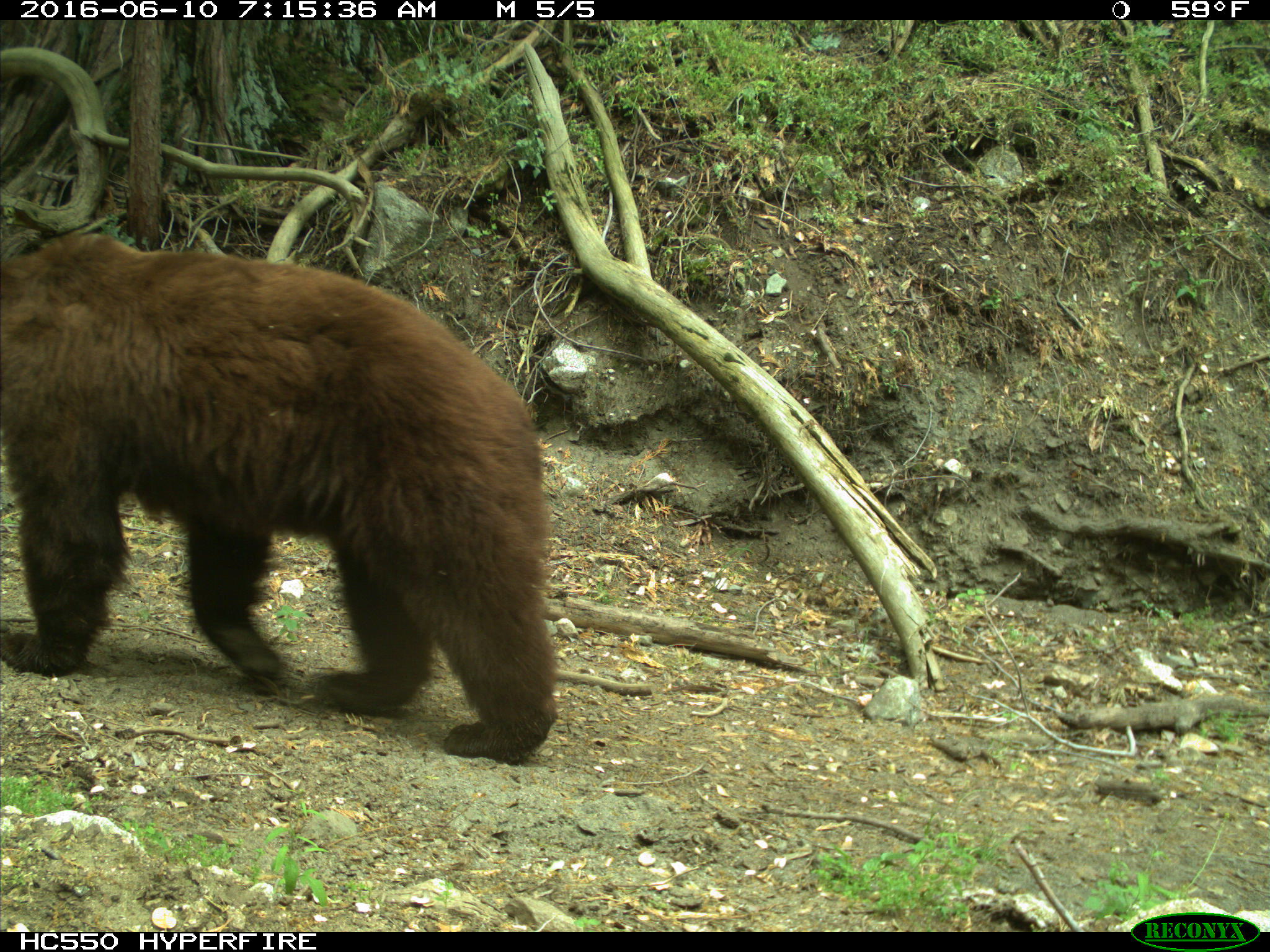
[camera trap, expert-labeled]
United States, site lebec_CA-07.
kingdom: Animalia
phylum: Chordata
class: Mammalia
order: Carnivora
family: Ursidae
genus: Ursus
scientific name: Ursus americanus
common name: american black bear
Ursus americanus (american black bear).